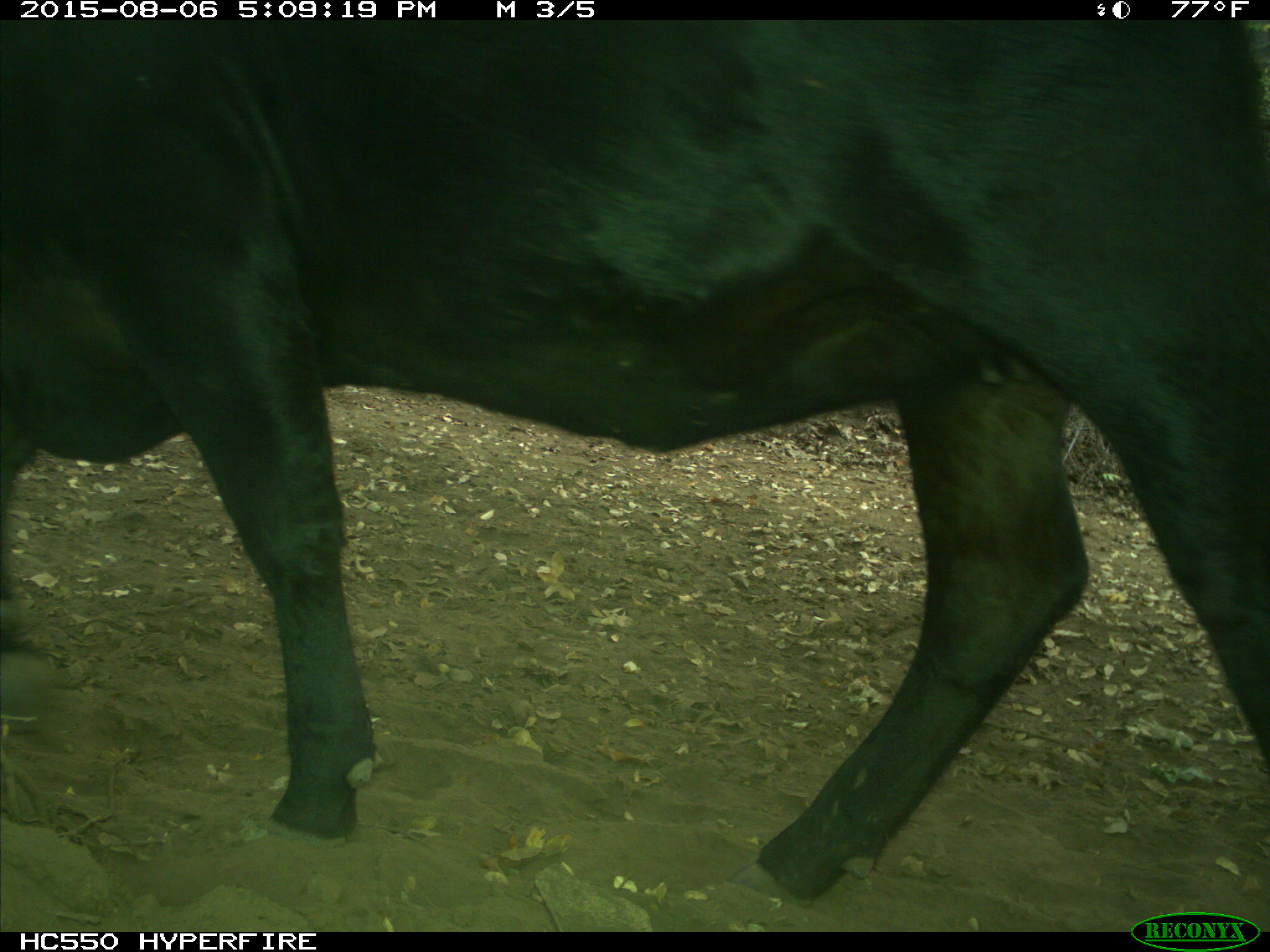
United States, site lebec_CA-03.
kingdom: Animalia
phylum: Chordata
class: Mammalia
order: Artiodactyla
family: Bovidae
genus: Bos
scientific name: Bos taurus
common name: domestic cow